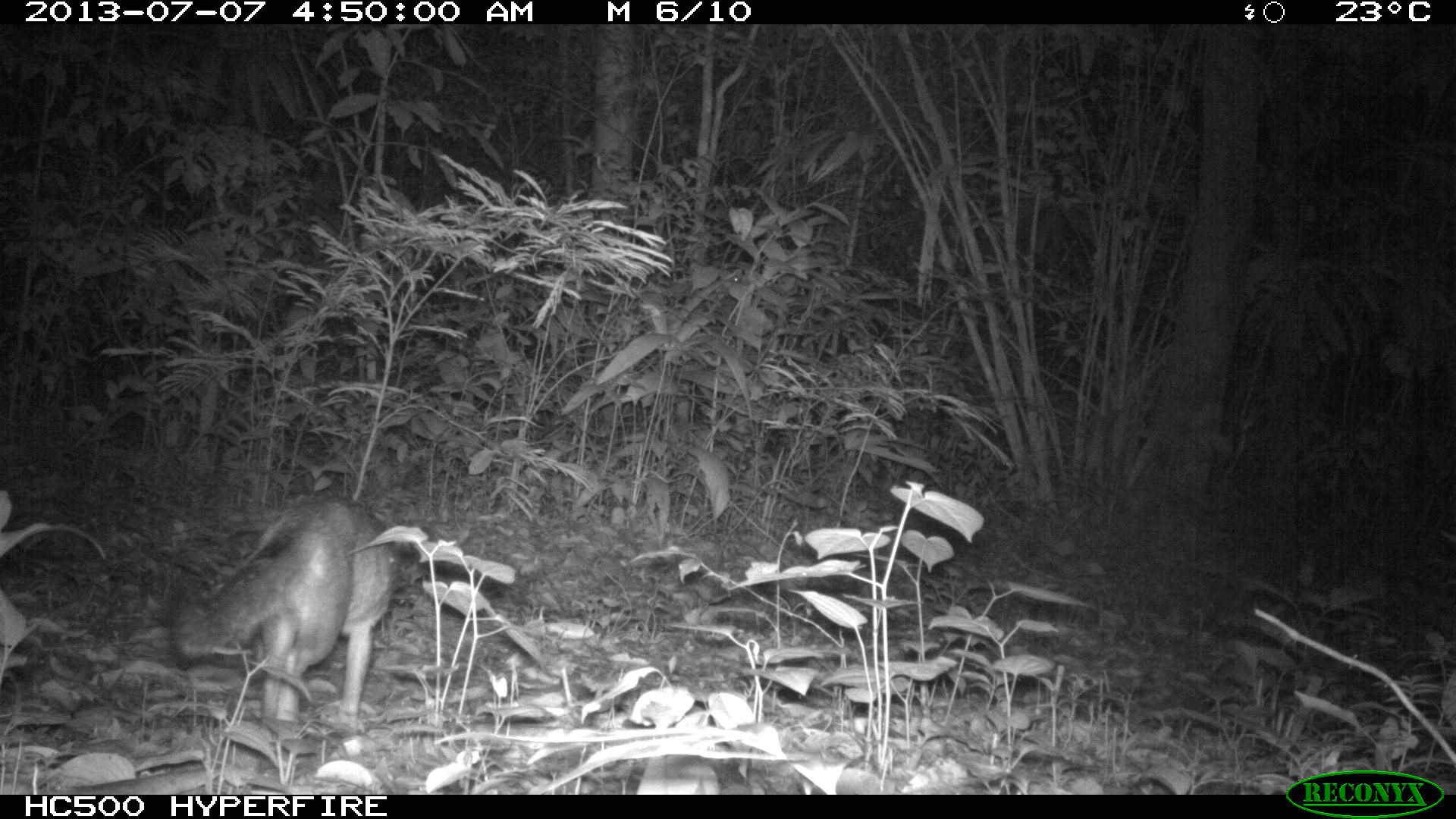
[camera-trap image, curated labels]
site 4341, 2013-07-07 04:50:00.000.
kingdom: Animalia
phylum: Chordata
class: Mammalia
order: Carnivora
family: Canidae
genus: Urocyon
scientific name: Urocyon cinereoargenteus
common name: gray fox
Urocyon cinereoargenteus (gray fox), count 1.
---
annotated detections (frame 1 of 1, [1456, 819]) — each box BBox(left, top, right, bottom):
urocyon cinereoargenteus: BBox(165, 492, 398, 727)